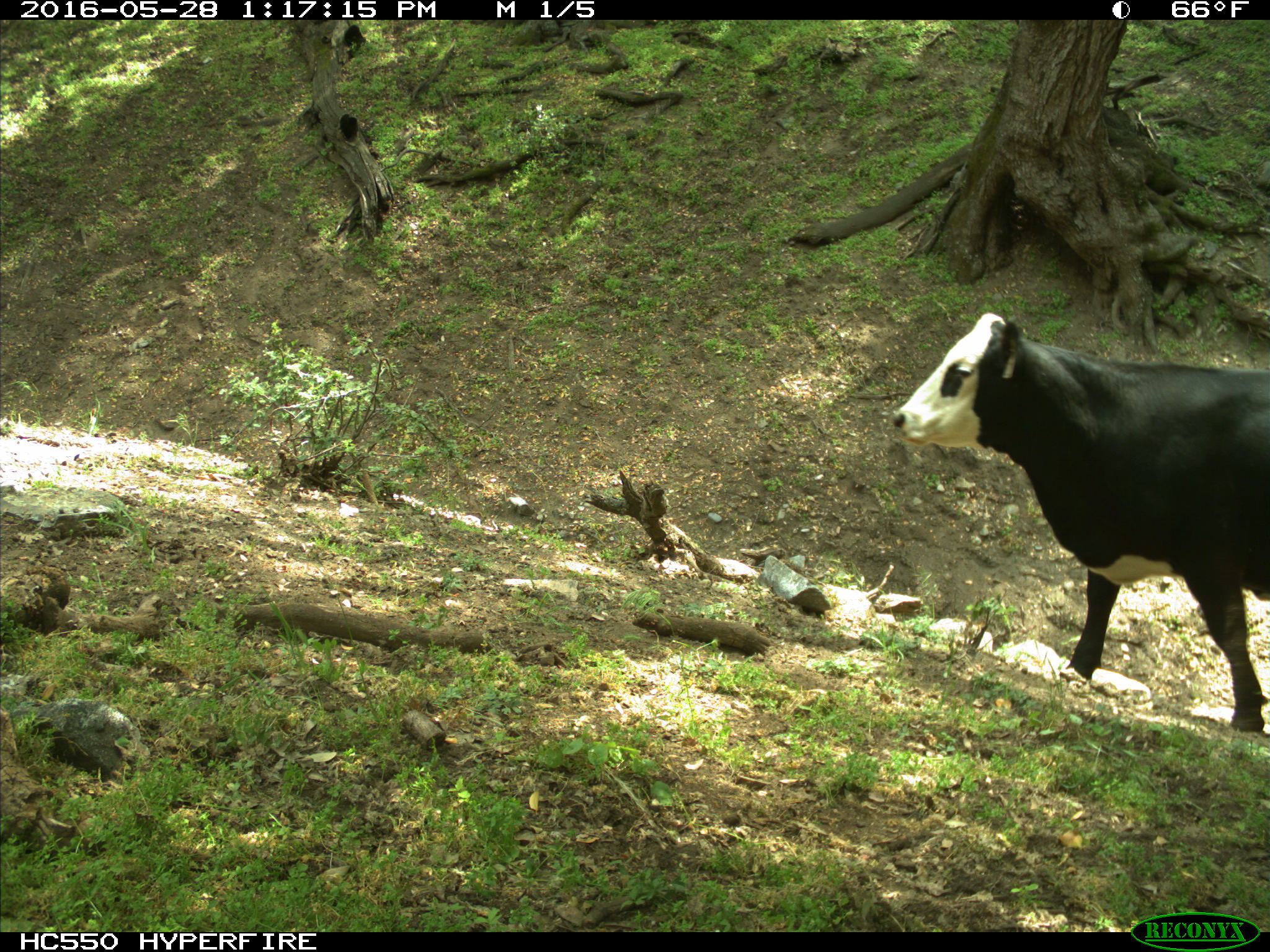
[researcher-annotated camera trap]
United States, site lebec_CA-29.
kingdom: Animalia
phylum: Chordata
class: Mammalia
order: Artiodactyla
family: Bovidae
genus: Bos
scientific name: Bos taurus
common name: domestic cow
Bos taurus (domestic cow).